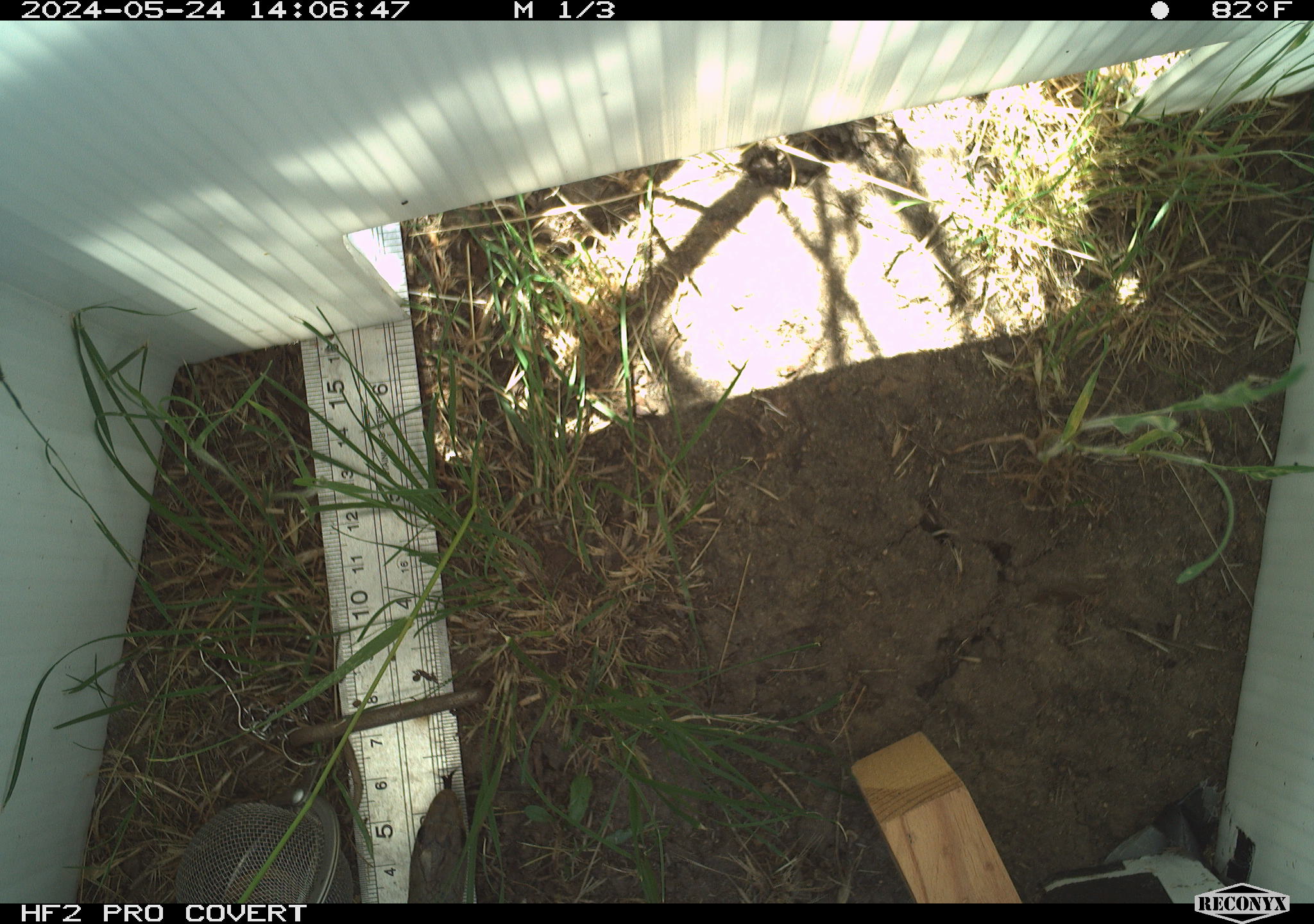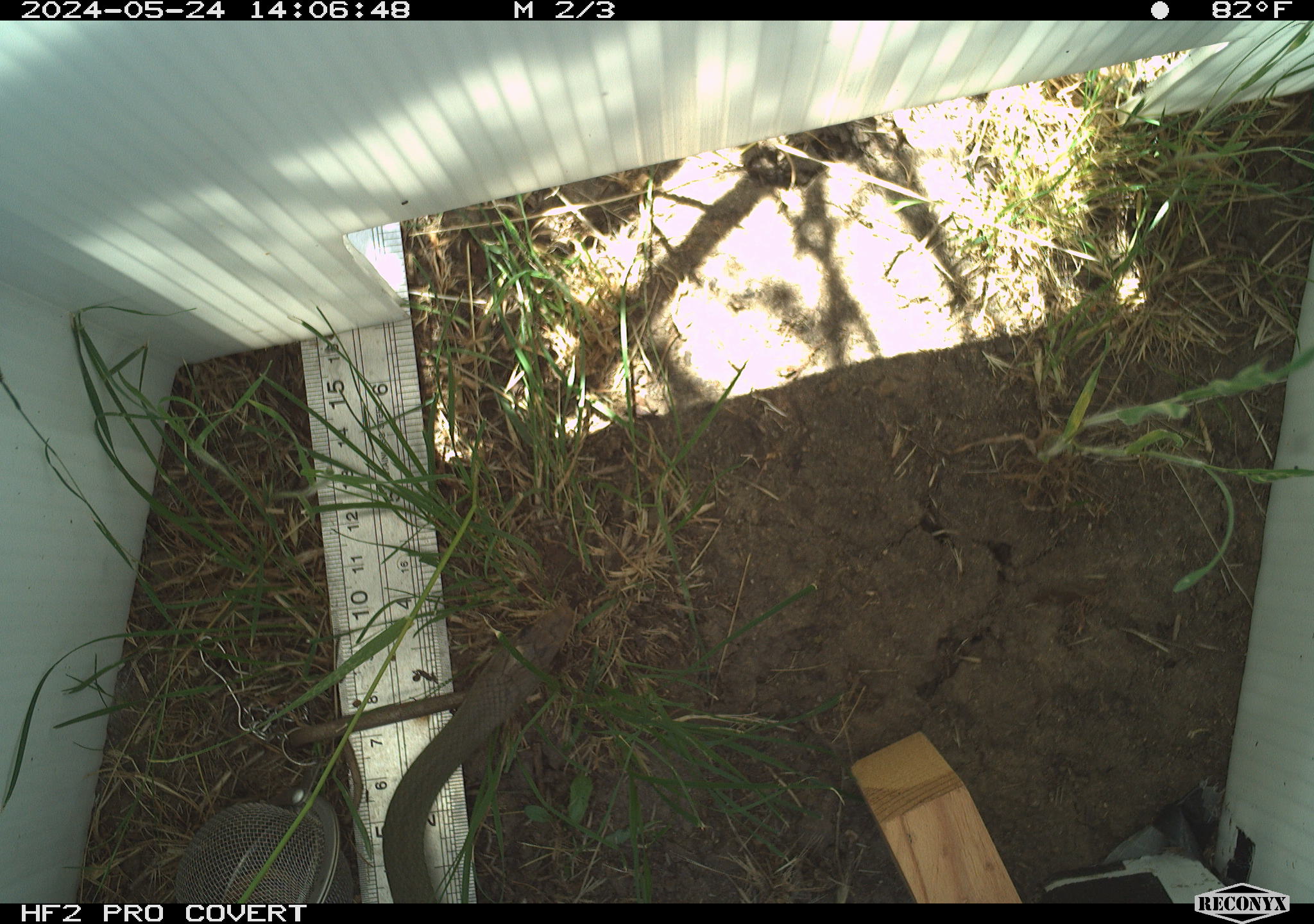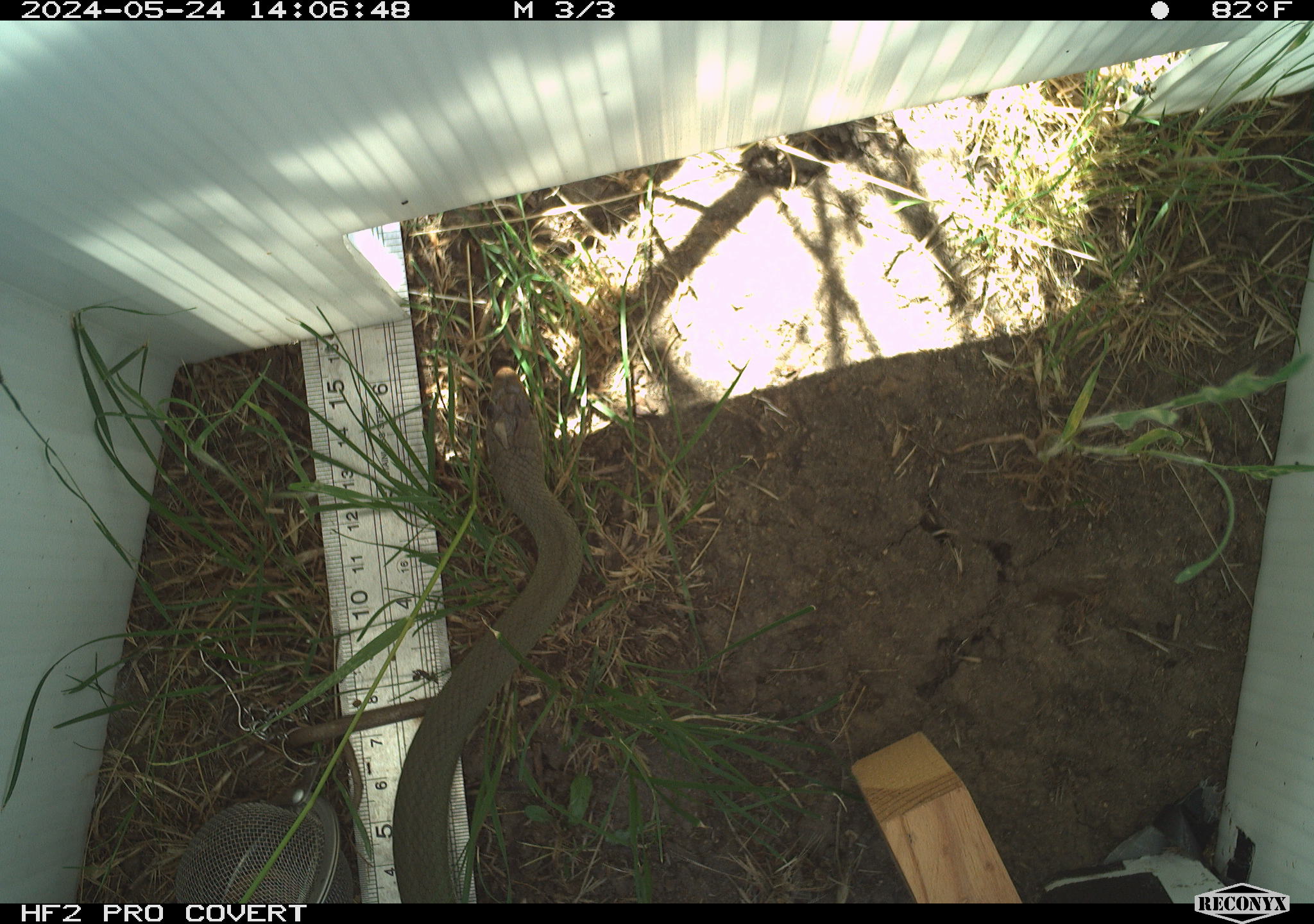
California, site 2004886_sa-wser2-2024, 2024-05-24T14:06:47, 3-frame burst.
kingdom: Animalia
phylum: Chordata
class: Reptilia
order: Squamata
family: Colubridae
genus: Coluber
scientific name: Coluber constrictor mormon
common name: western yellow-bellied racer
Western yellow-bellied racer (Coluber constrictor mormon).